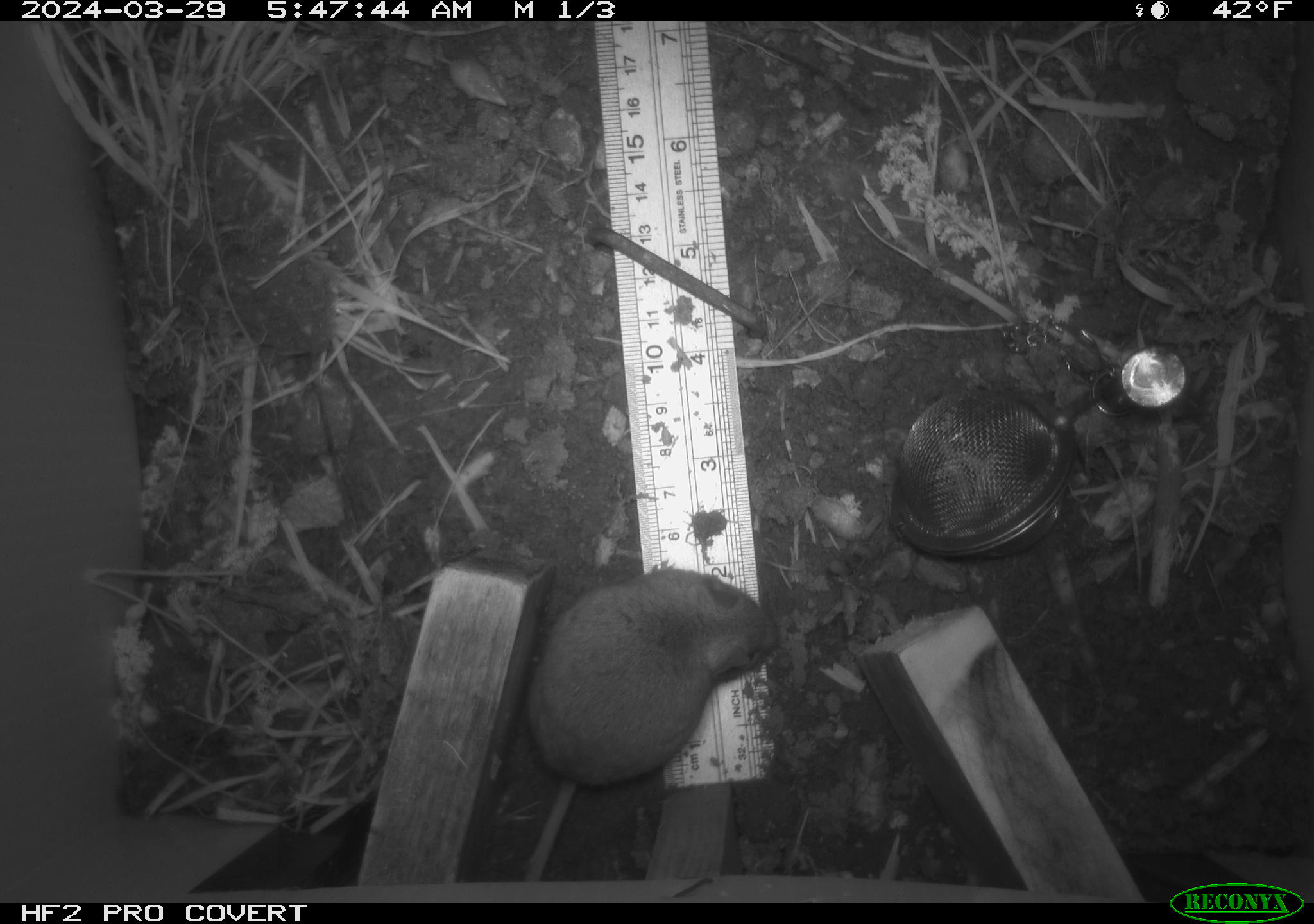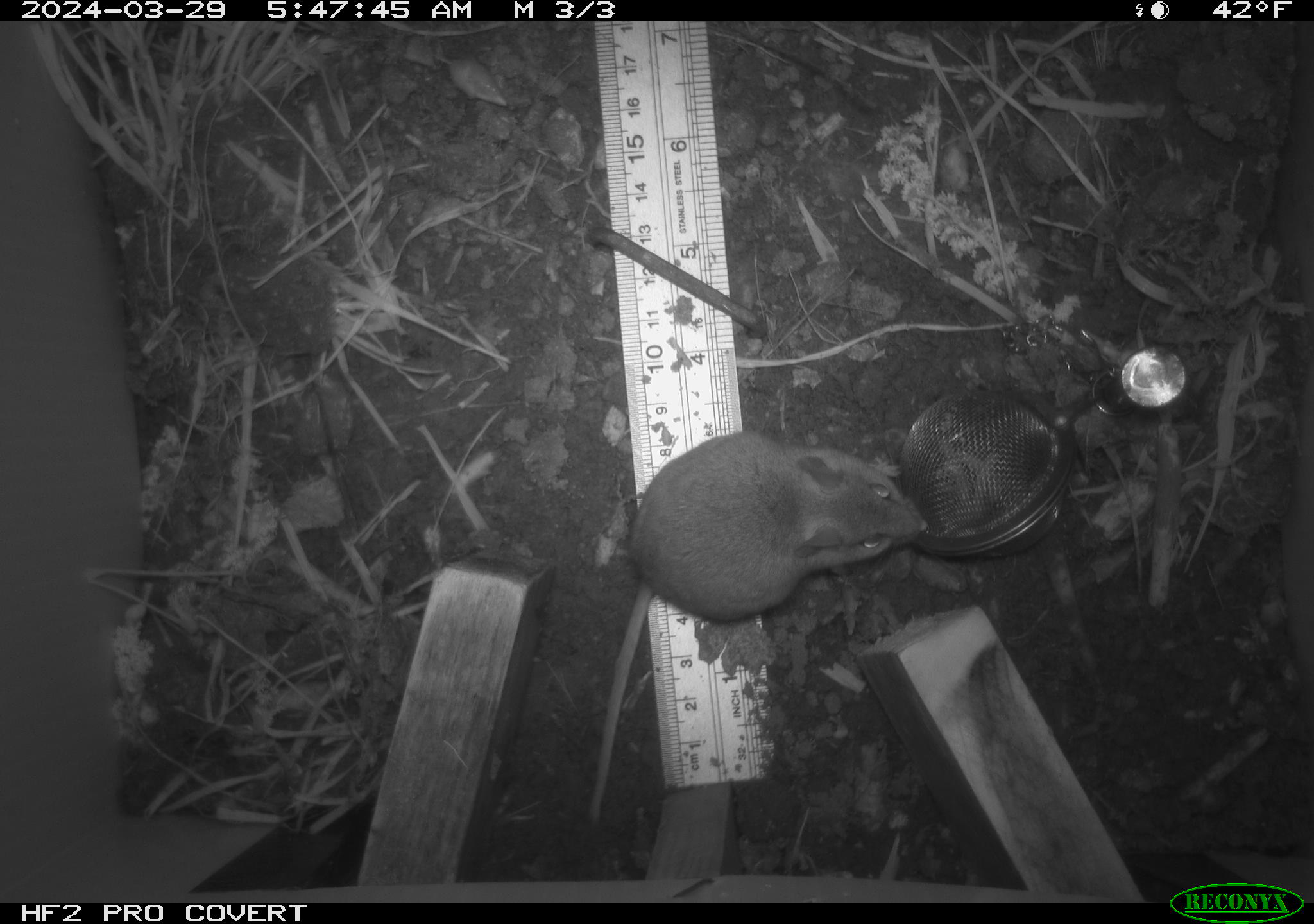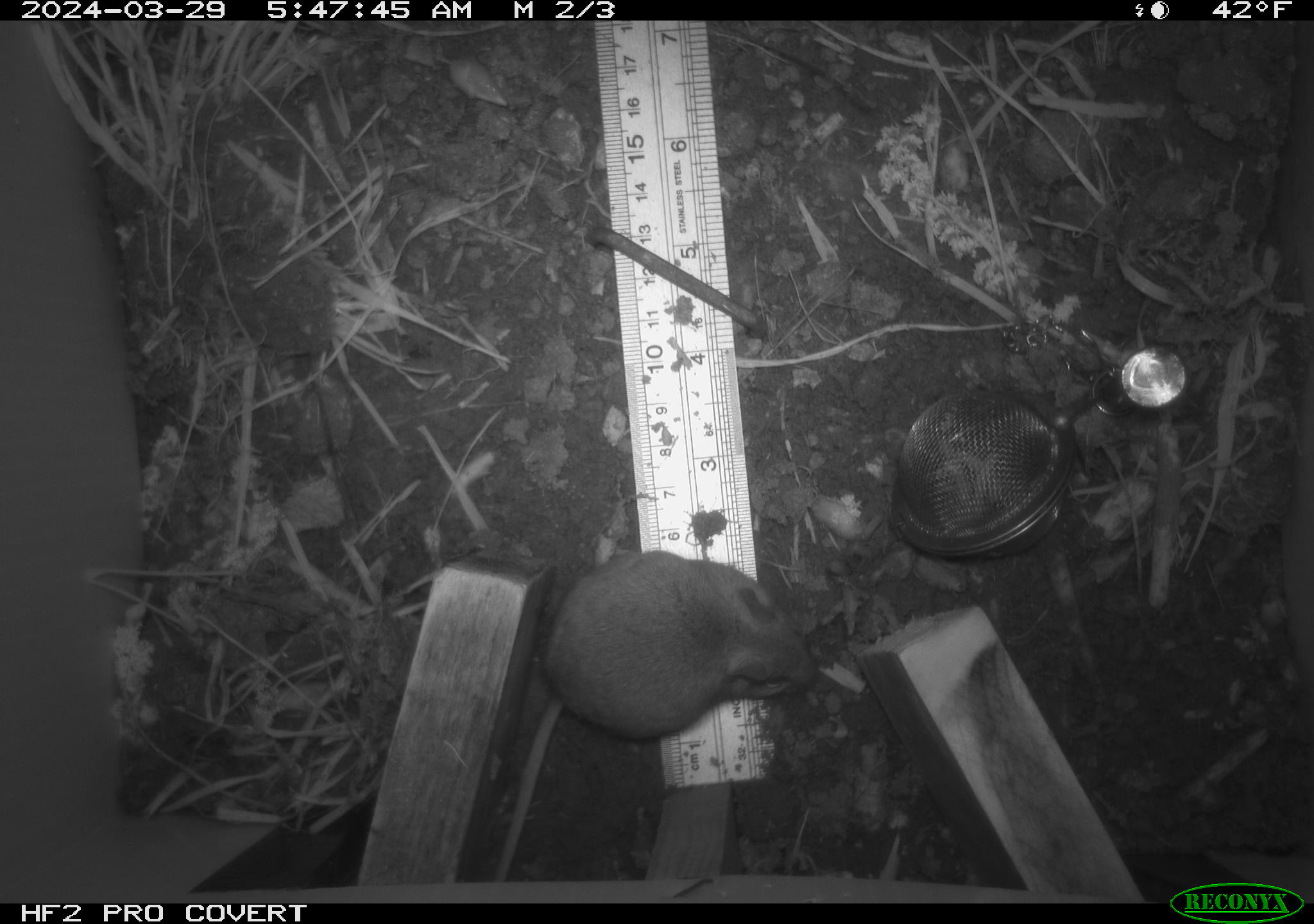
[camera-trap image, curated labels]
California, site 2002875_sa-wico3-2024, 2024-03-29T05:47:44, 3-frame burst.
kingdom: Animalia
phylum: Chordata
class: Mammalia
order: Rodentia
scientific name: Rodentia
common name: mouse species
Mouse species (Rodentia).